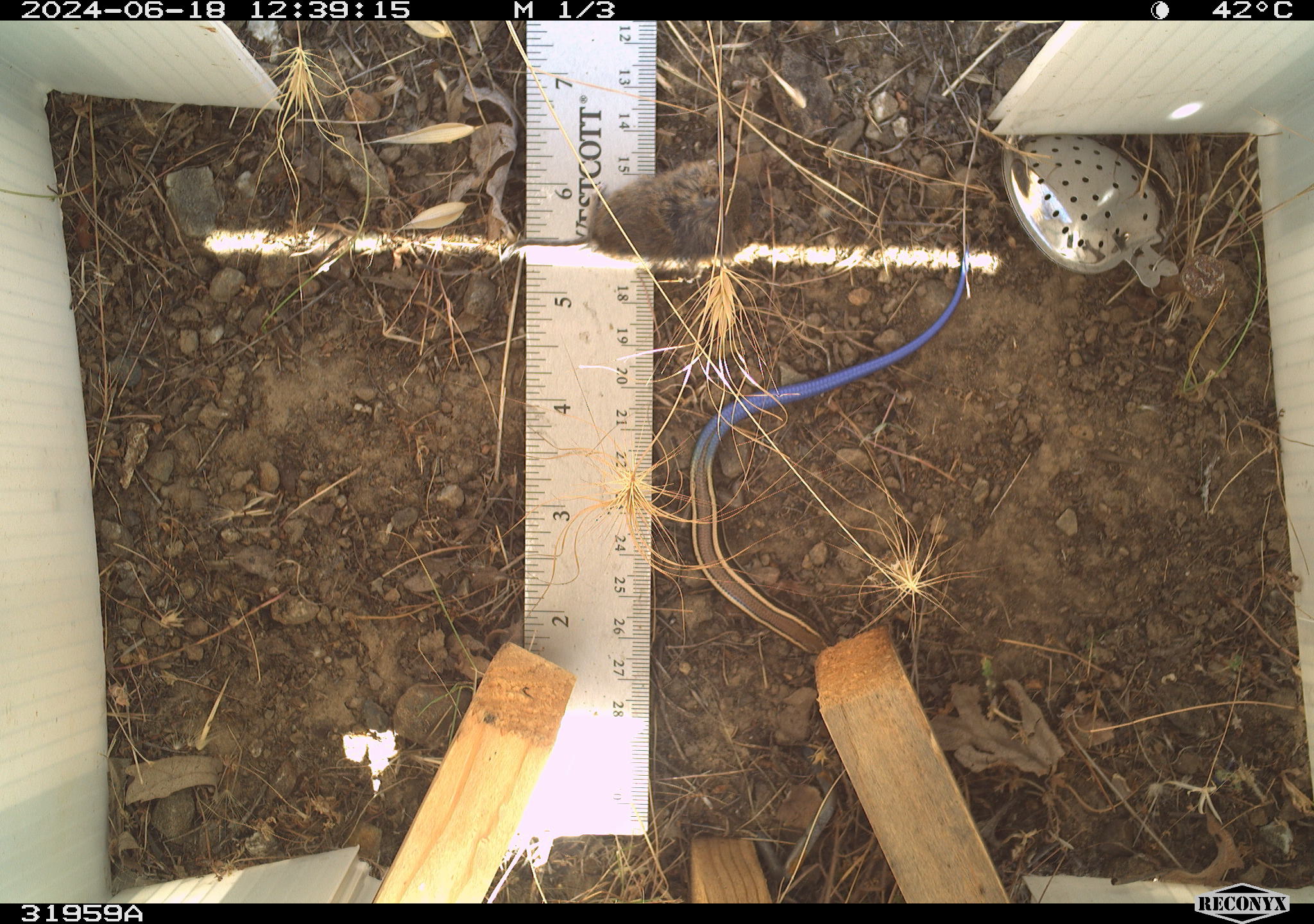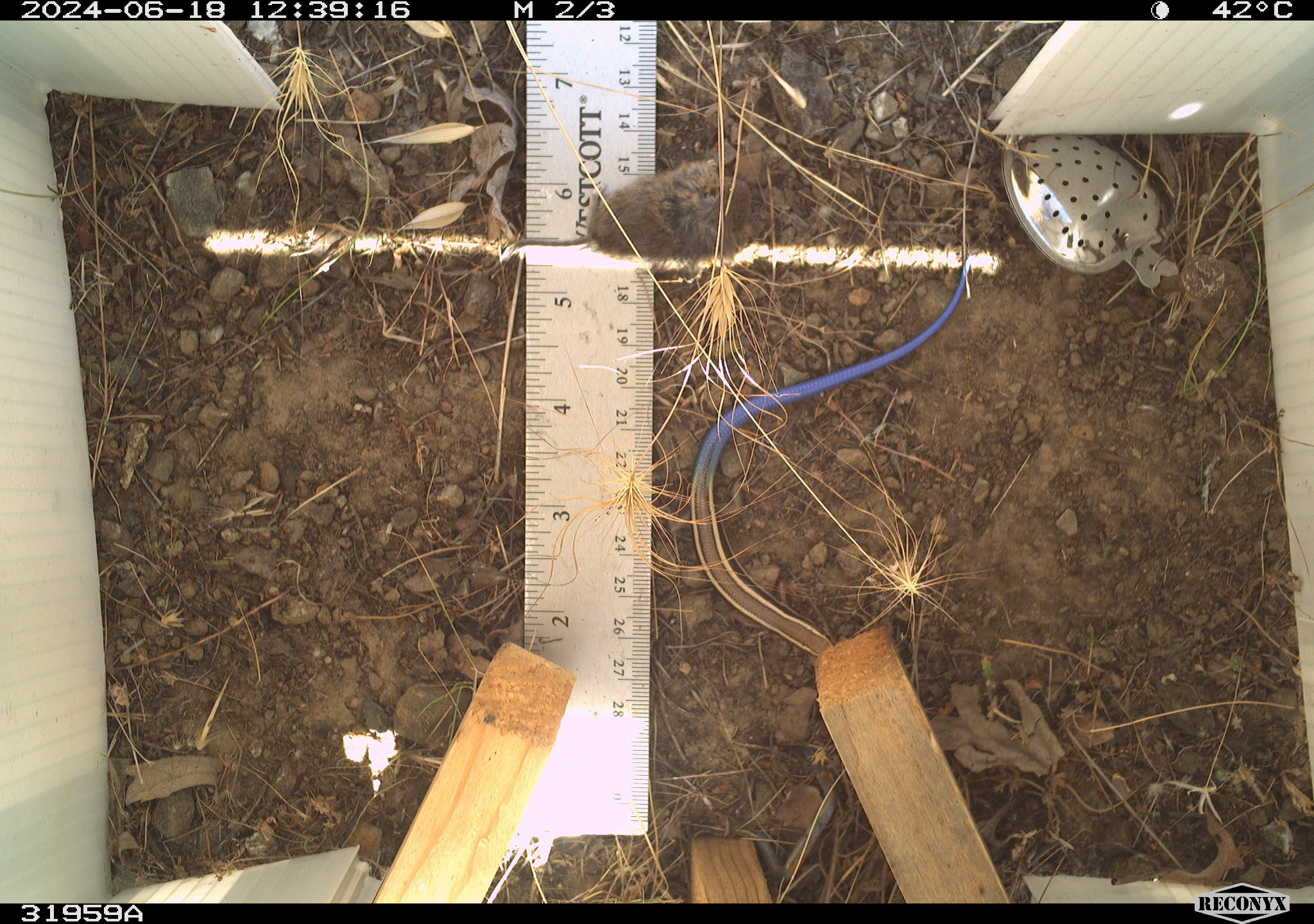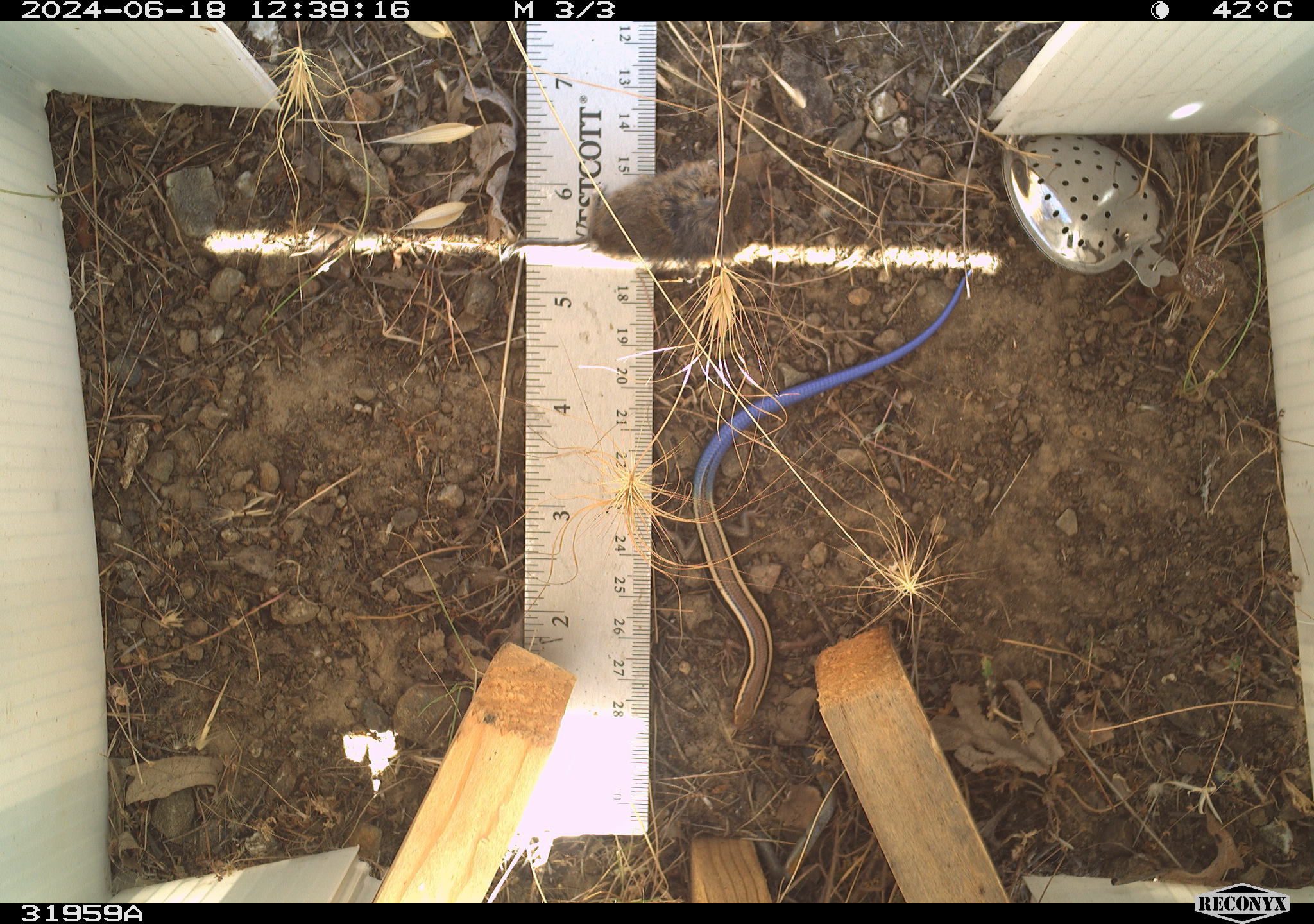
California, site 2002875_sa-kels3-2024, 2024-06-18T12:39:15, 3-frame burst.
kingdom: Animalia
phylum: Chordata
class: Reptilia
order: Squamata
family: Scincidae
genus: Plestiodon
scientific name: Plestiodon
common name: blue-tailed skinks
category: plestiodon species